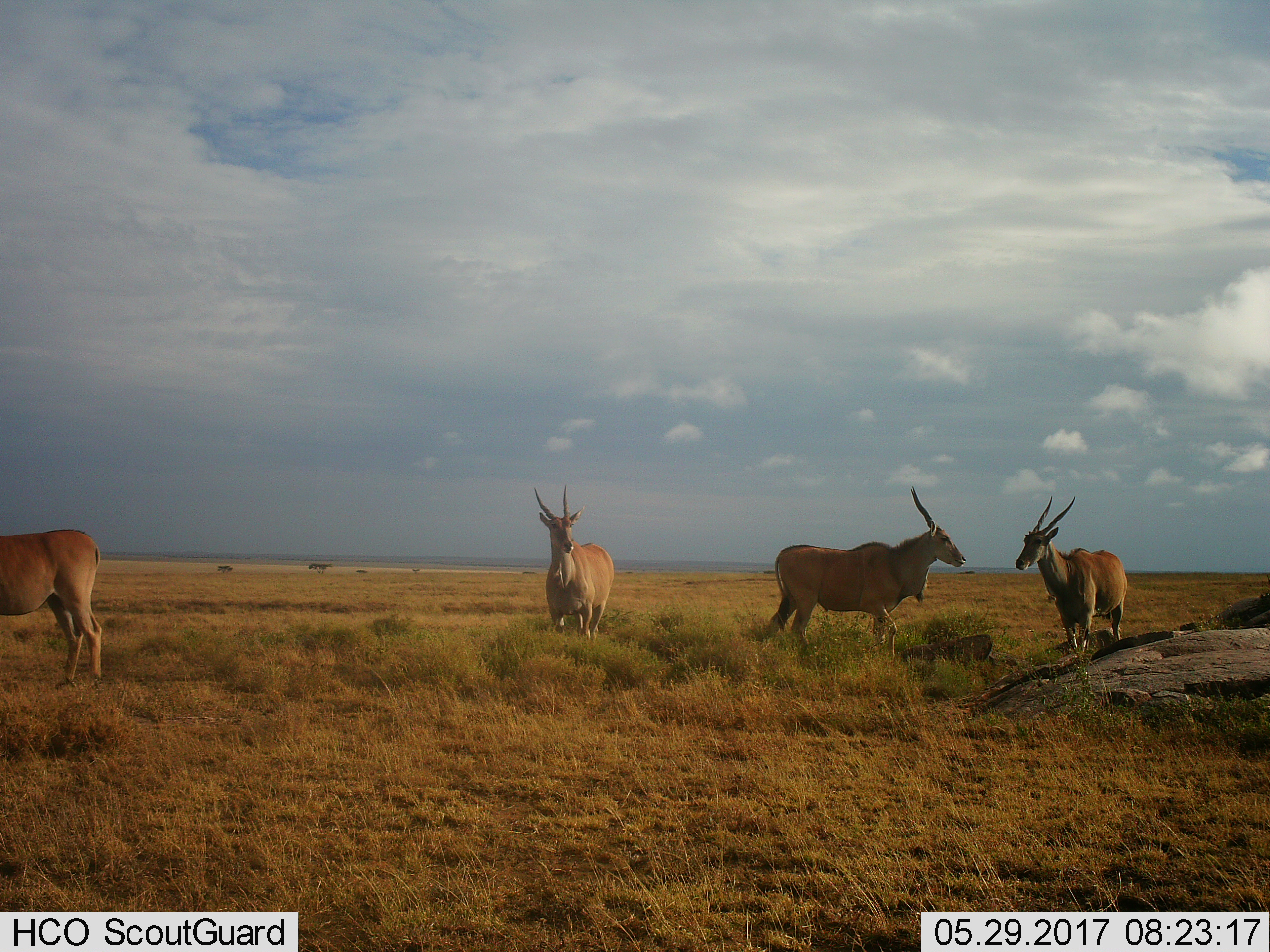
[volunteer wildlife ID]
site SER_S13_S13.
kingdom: Animalia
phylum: Chordata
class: Mammalia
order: Artiodactyla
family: Bovidae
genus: Tragelaphus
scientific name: Tragelaphus oryx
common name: eland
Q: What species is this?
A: Eland (Tragelaphus oryx).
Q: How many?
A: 4.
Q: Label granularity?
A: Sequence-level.